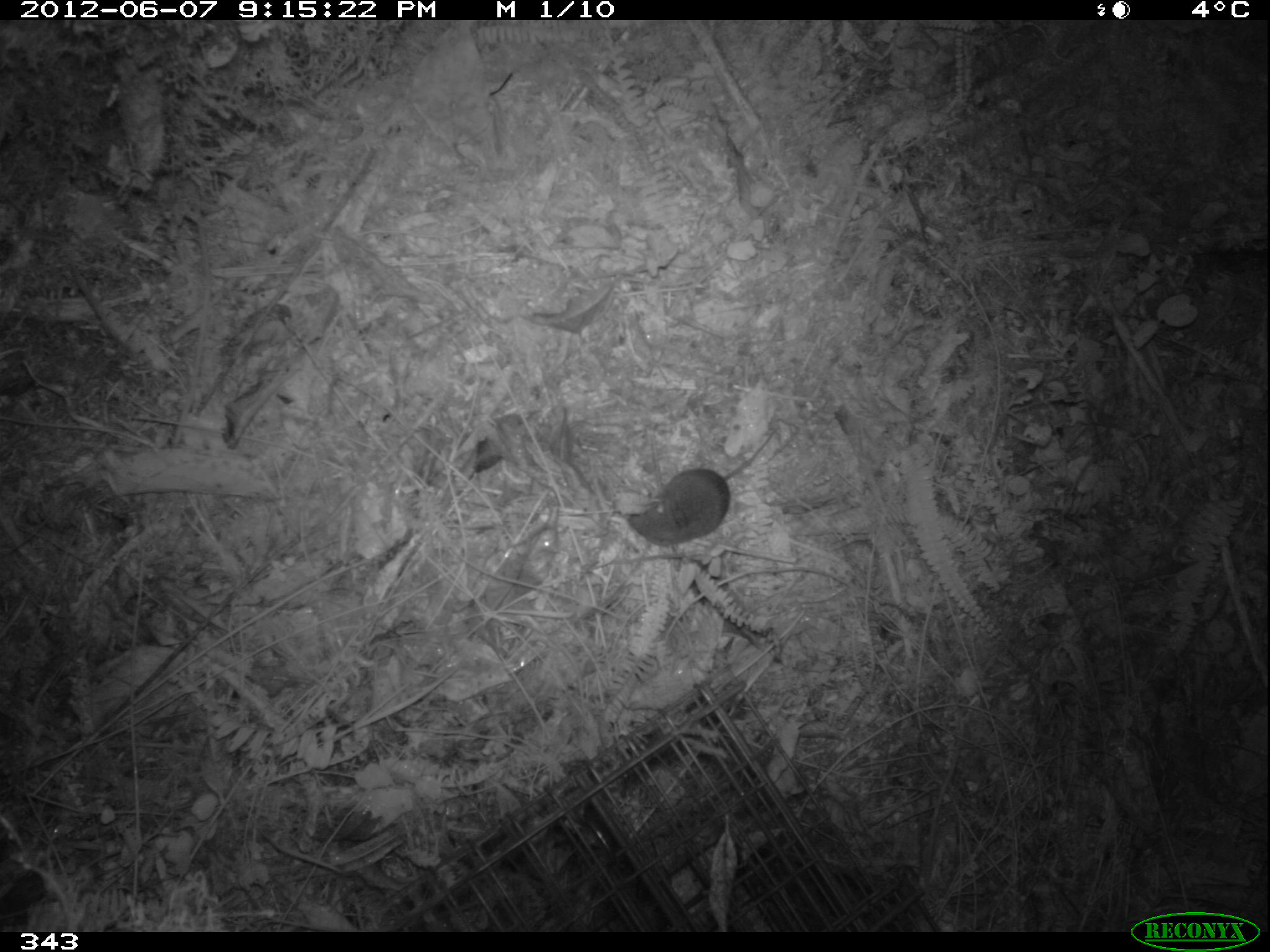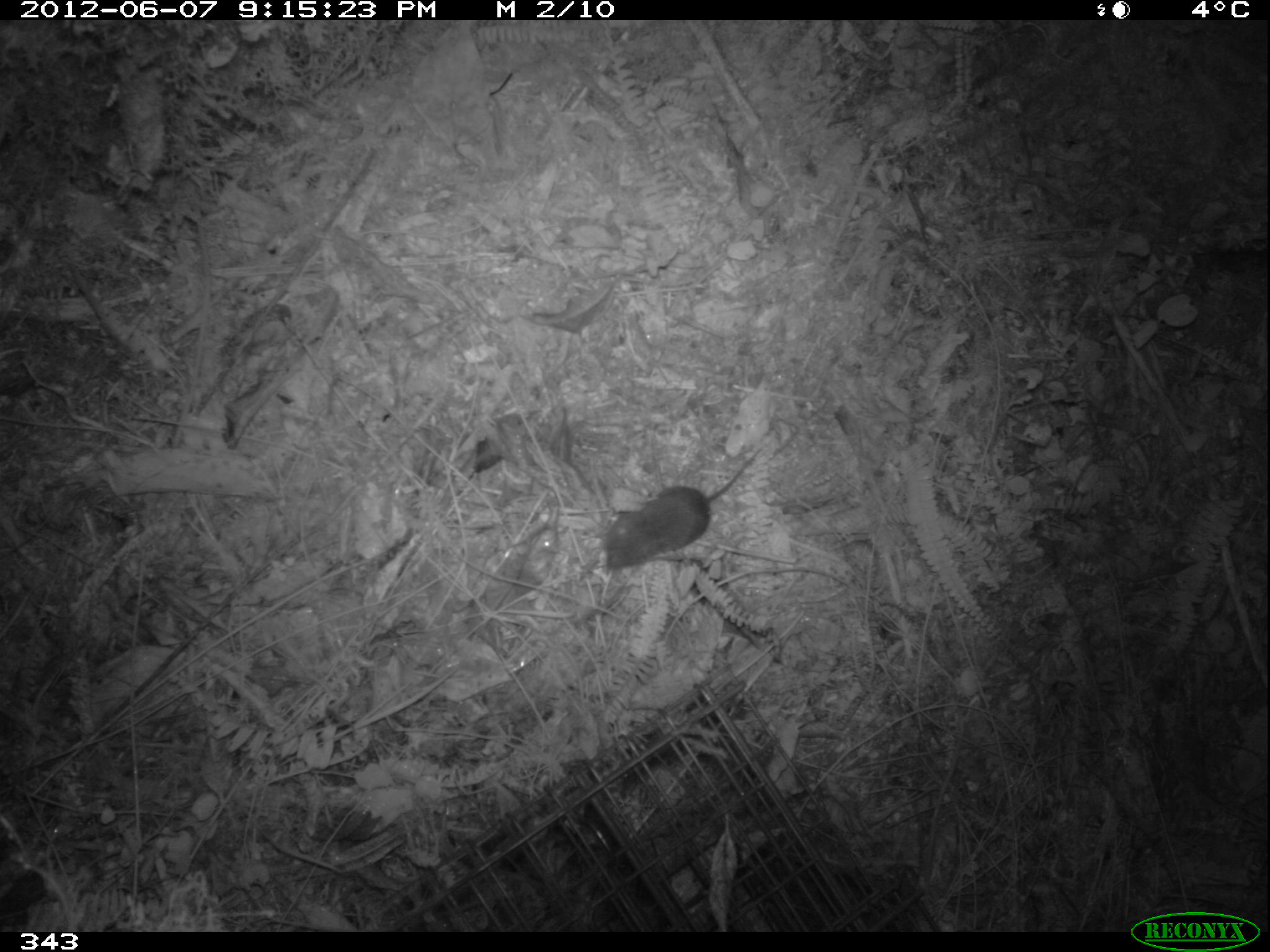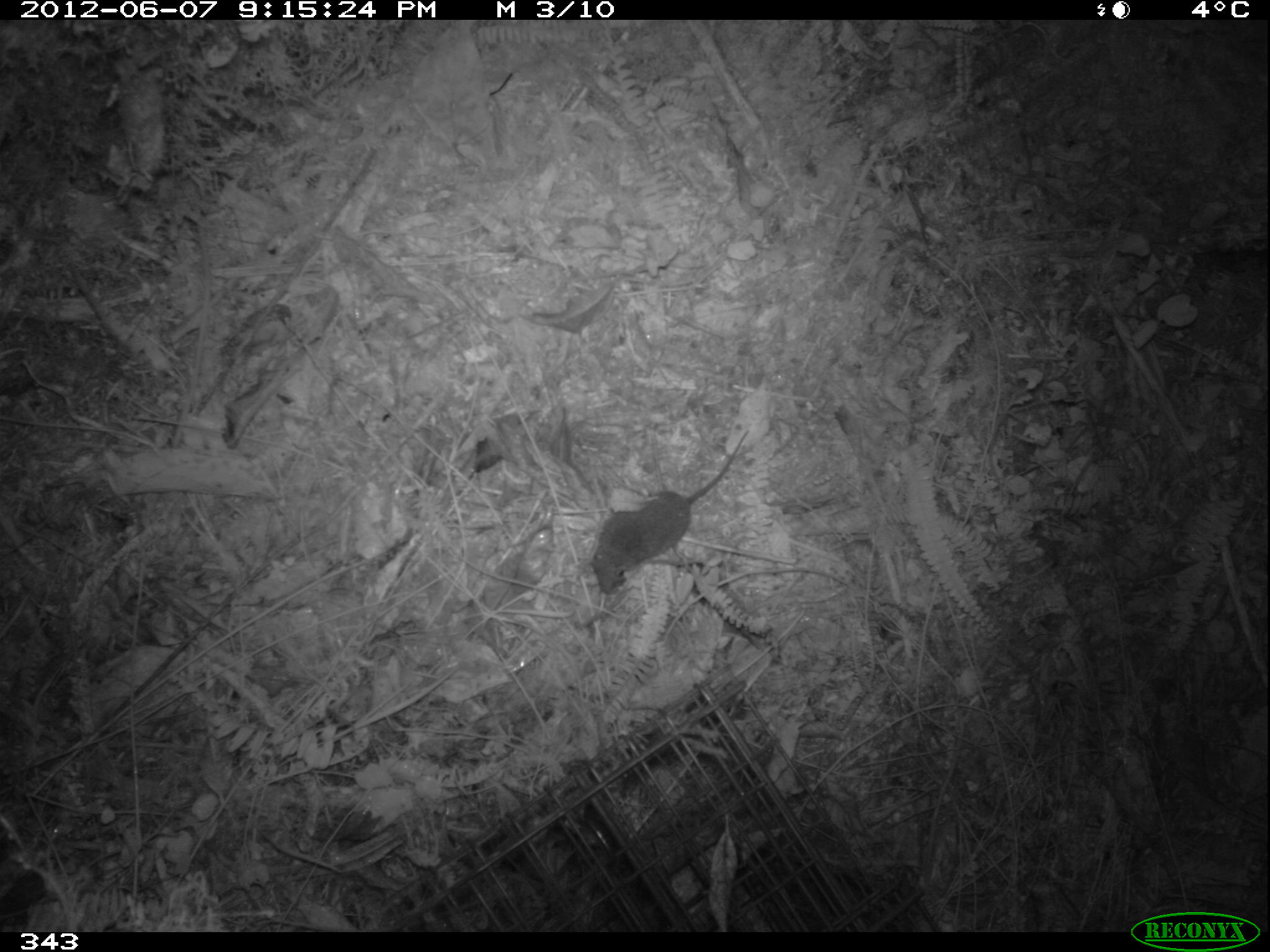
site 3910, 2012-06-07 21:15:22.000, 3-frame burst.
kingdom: Animalia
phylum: Chordata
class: Mammalia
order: Rodentia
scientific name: Rodentia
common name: rodents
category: unknown rodent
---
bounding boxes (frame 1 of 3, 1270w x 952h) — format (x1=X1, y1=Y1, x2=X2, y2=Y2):
unknown rodent: (x1=625, y1=427, x2=776, y2=548)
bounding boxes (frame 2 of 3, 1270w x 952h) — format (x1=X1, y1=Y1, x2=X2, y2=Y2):
unknown rodent: (x1=598, y1=444, x2=764, y2=575)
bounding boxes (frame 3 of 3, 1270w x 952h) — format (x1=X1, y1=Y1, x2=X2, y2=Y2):
unknown rodent: (x1=589, y1=429, x2=750, y2=597)